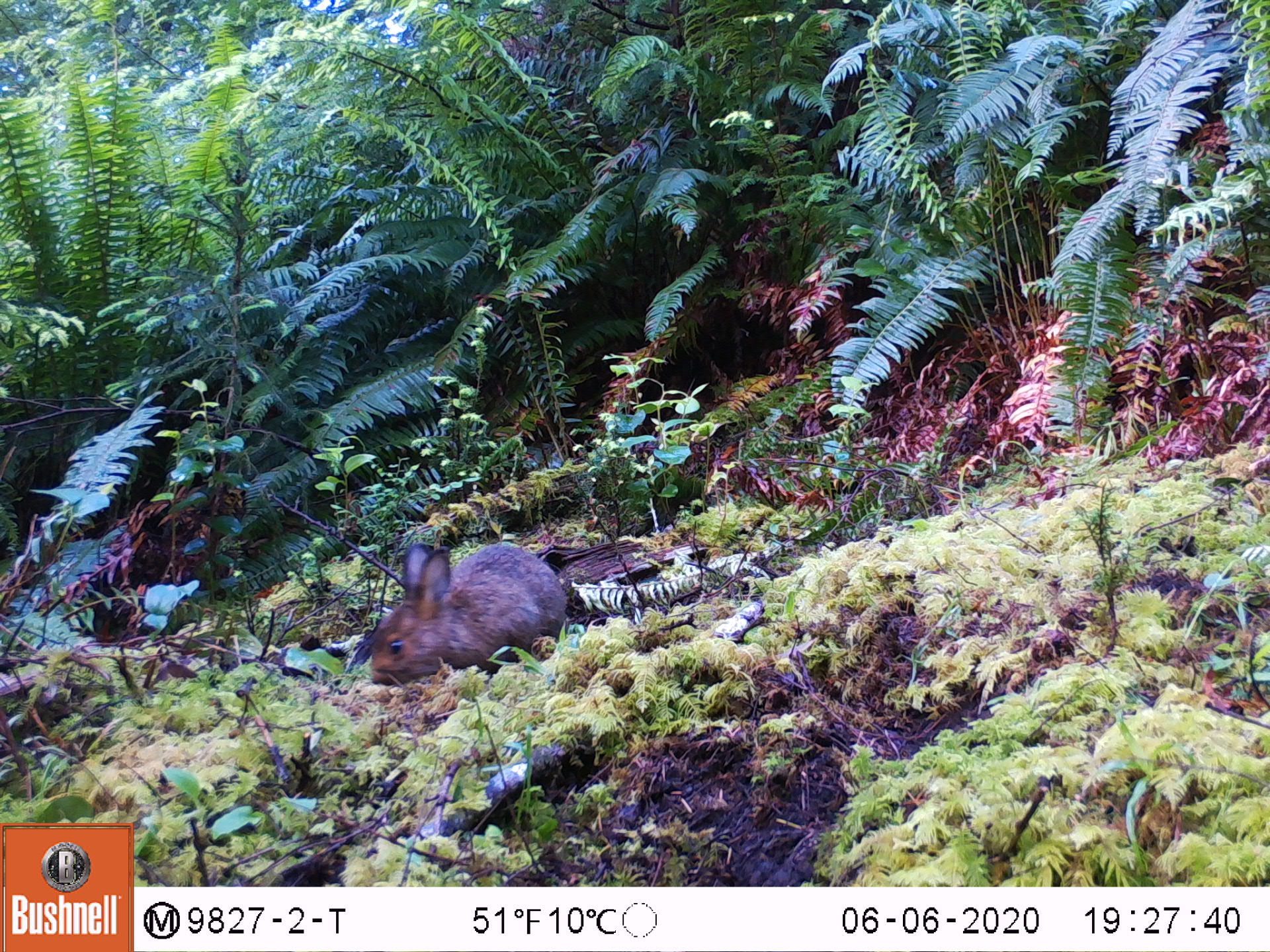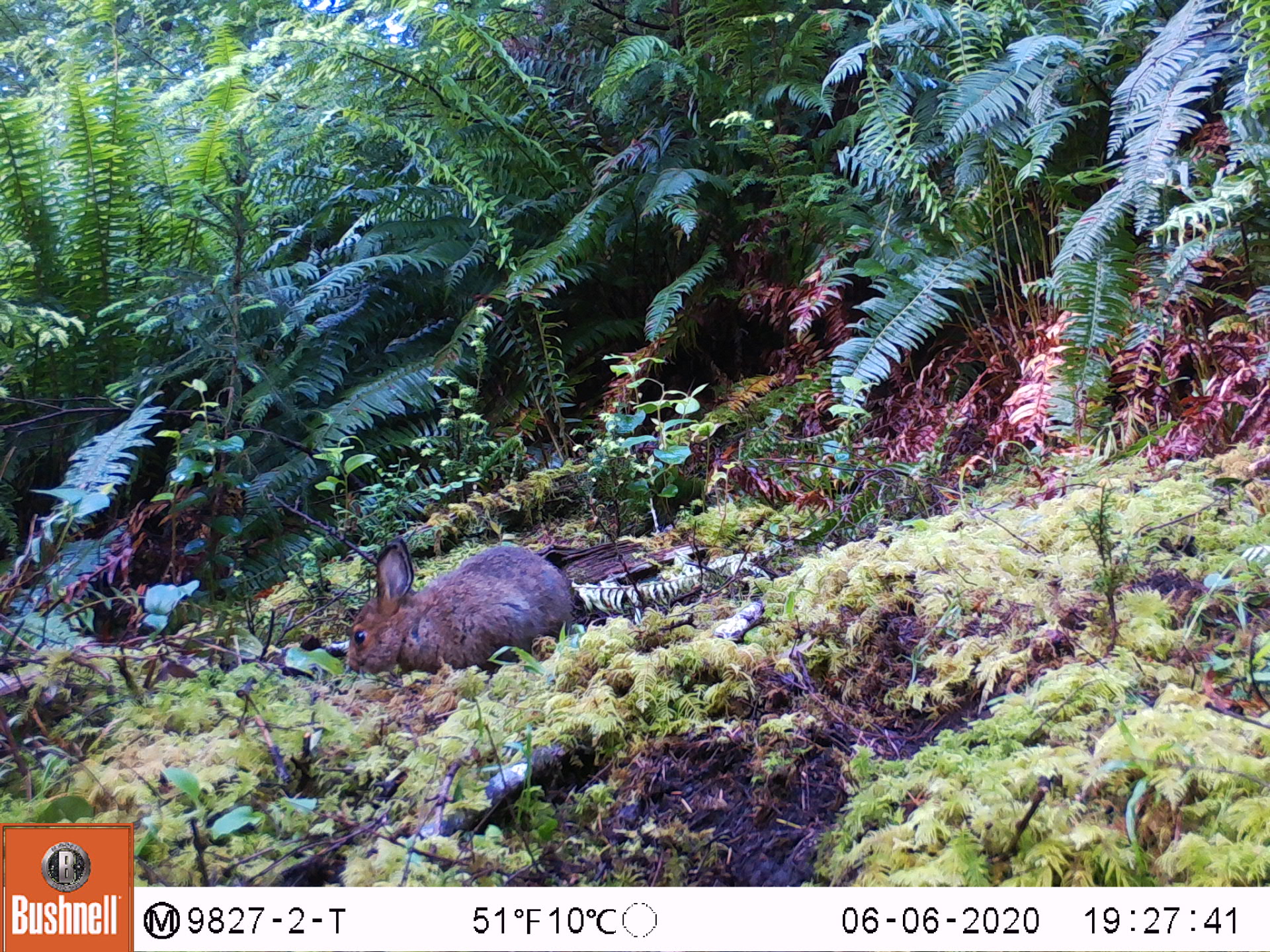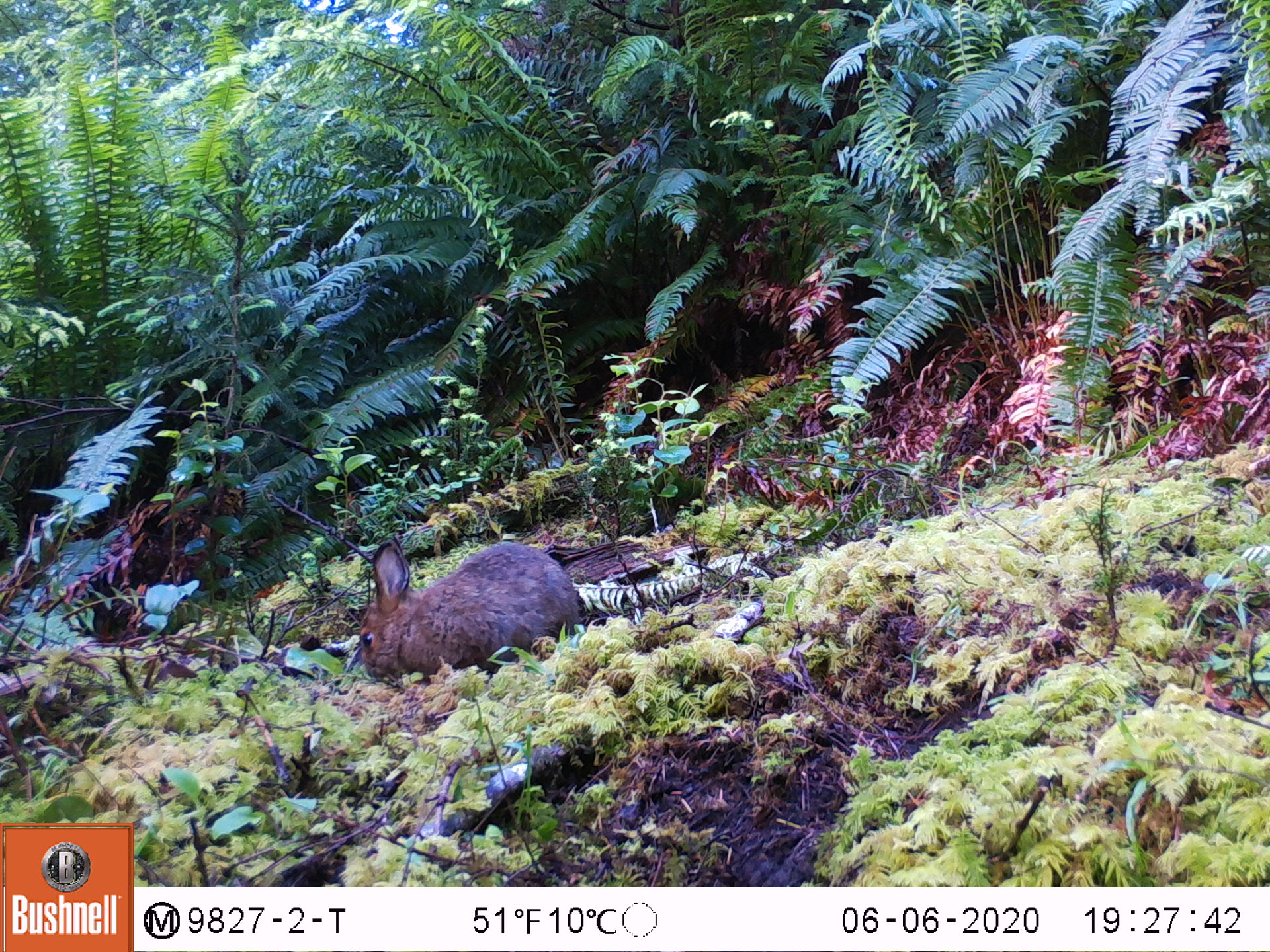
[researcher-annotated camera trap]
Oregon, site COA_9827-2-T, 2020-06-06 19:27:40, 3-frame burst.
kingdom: Animalia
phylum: Chordata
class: Mammalia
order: Lagomorpha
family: Leporidae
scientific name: Leporidae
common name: hares and rabbits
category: leporidae family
Leporidae family (hares and rabbits) (Leporidae).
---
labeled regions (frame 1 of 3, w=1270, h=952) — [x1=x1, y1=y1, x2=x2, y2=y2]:
leporidae family: [x1=365, y1=519, x2=562, y2=703]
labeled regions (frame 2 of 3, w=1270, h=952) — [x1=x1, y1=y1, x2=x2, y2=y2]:
leporidae family: [x1=335, y1=530, x2=579, y2=686]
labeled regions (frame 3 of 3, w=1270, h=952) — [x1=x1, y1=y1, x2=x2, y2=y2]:
leporidae family: [x1=348, y1=521, x2=586, y2=684]